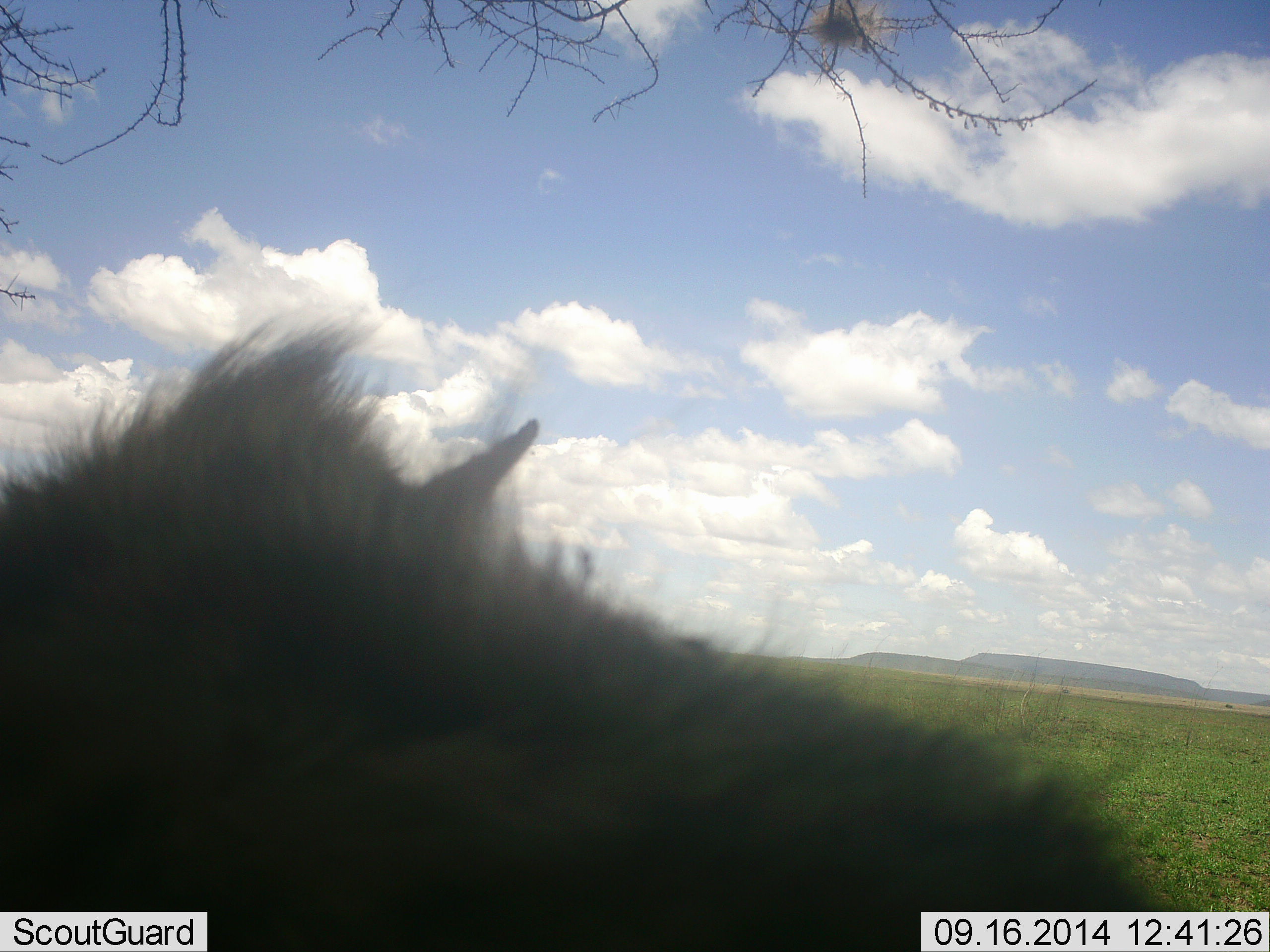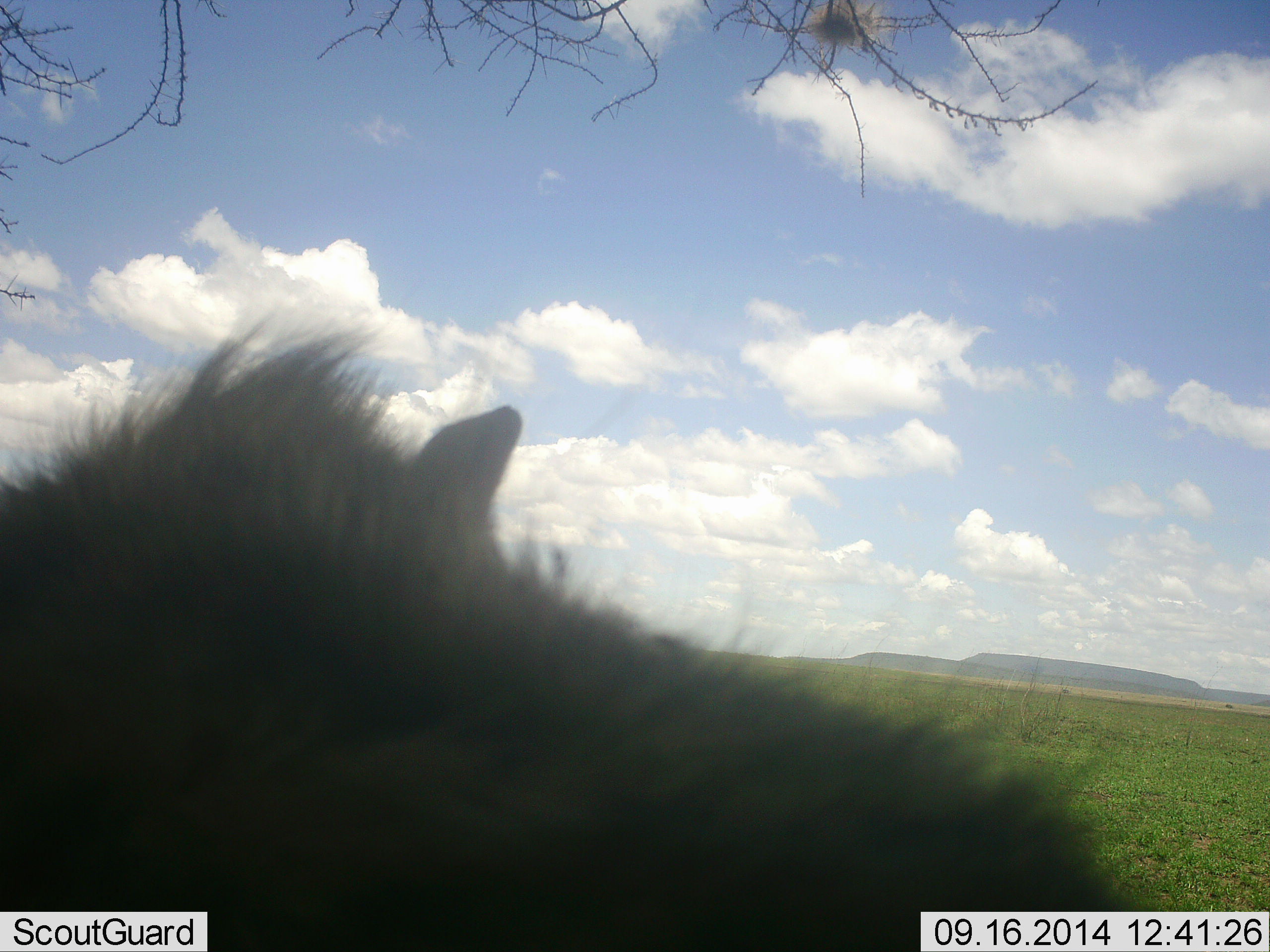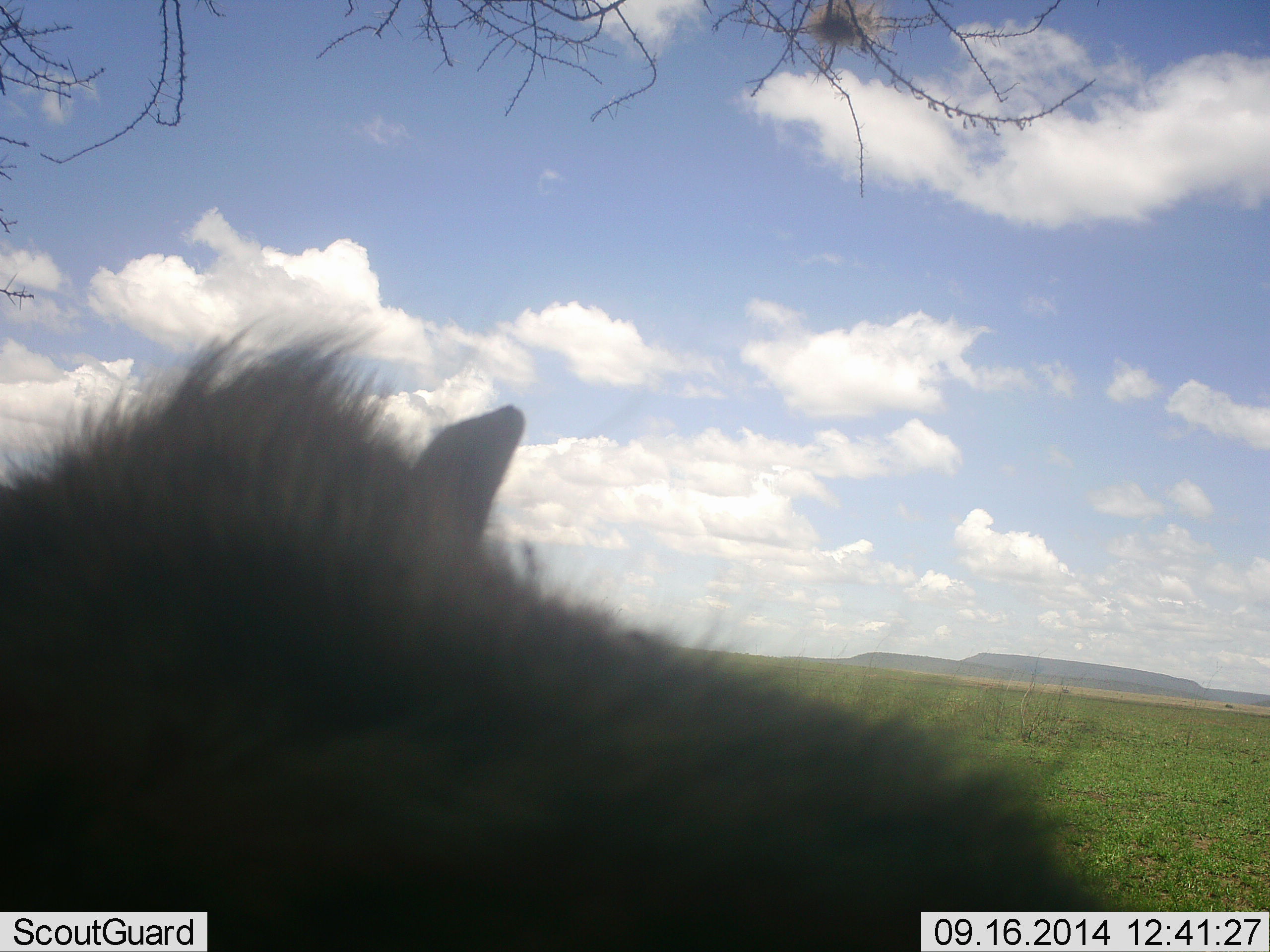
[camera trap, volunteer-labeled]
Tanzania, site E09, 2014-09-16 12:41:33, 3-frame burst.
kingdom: Animalia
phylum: Chordata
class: Mammalia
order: Carnivora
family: Hyaenidae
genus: Crocuta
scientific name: Crocuta crocuta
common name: spotted hyena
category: hyenaspotted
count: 1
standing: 50%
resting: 50%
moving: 0%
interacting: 0%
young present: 0%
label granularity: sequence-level